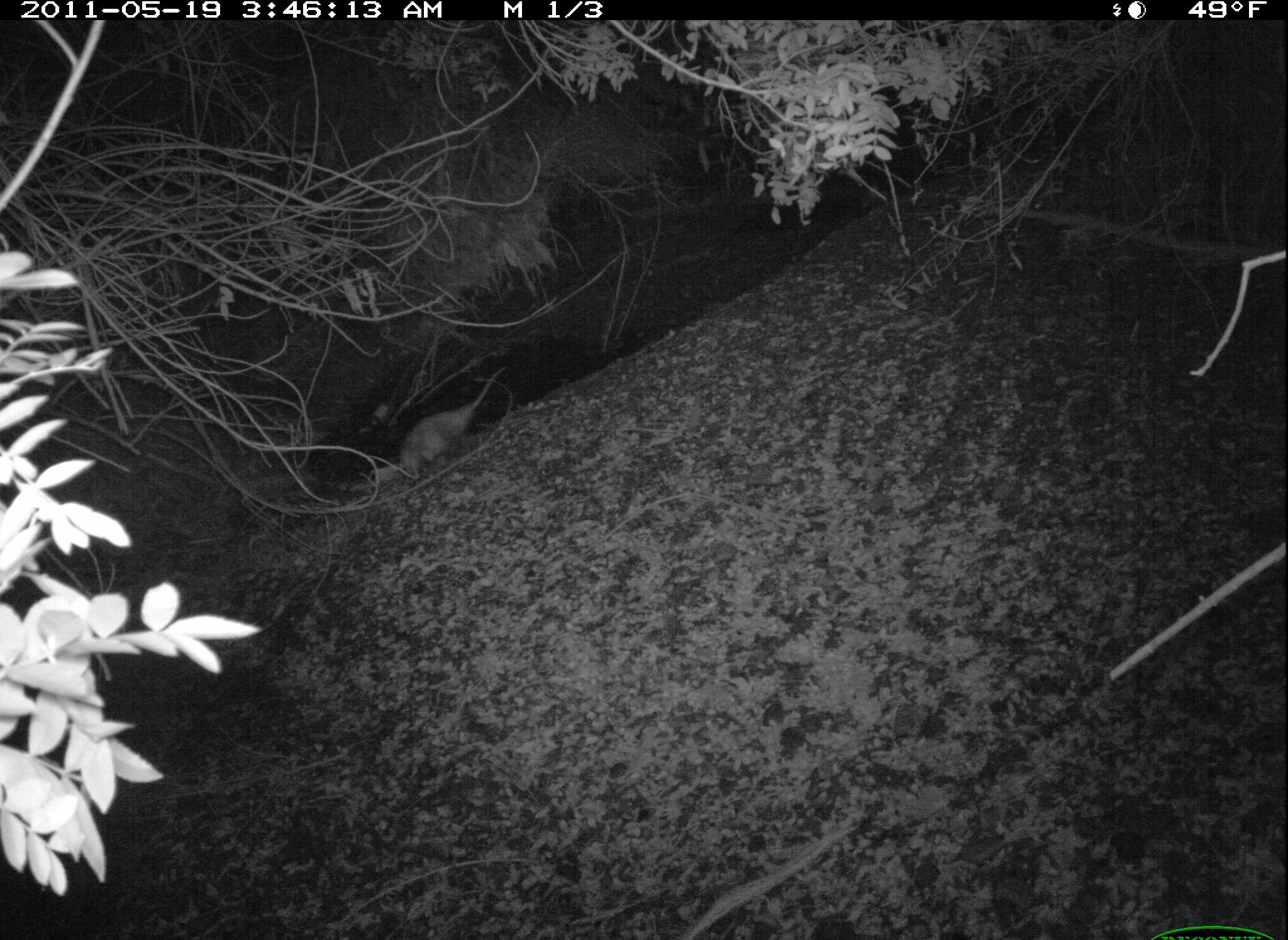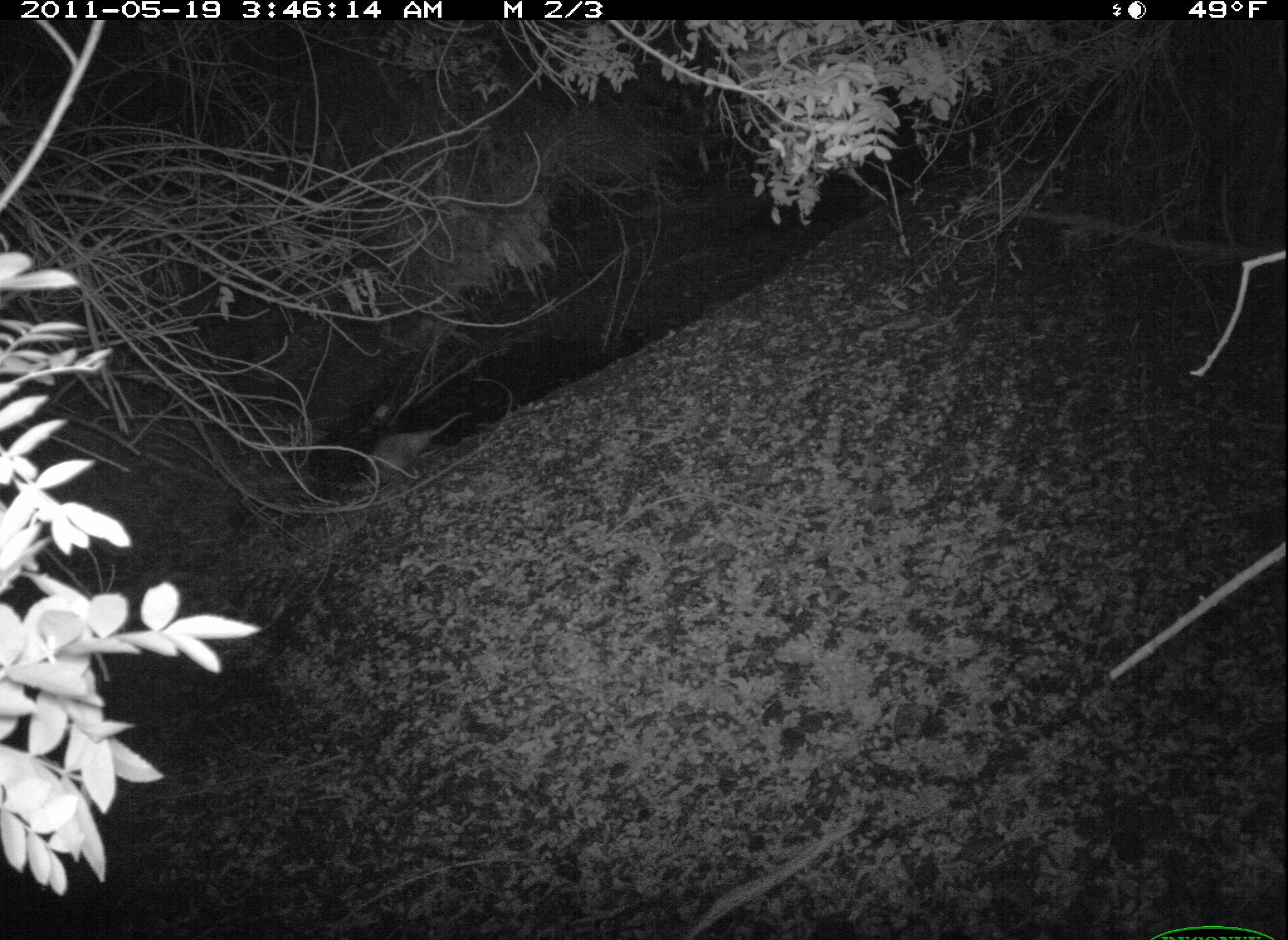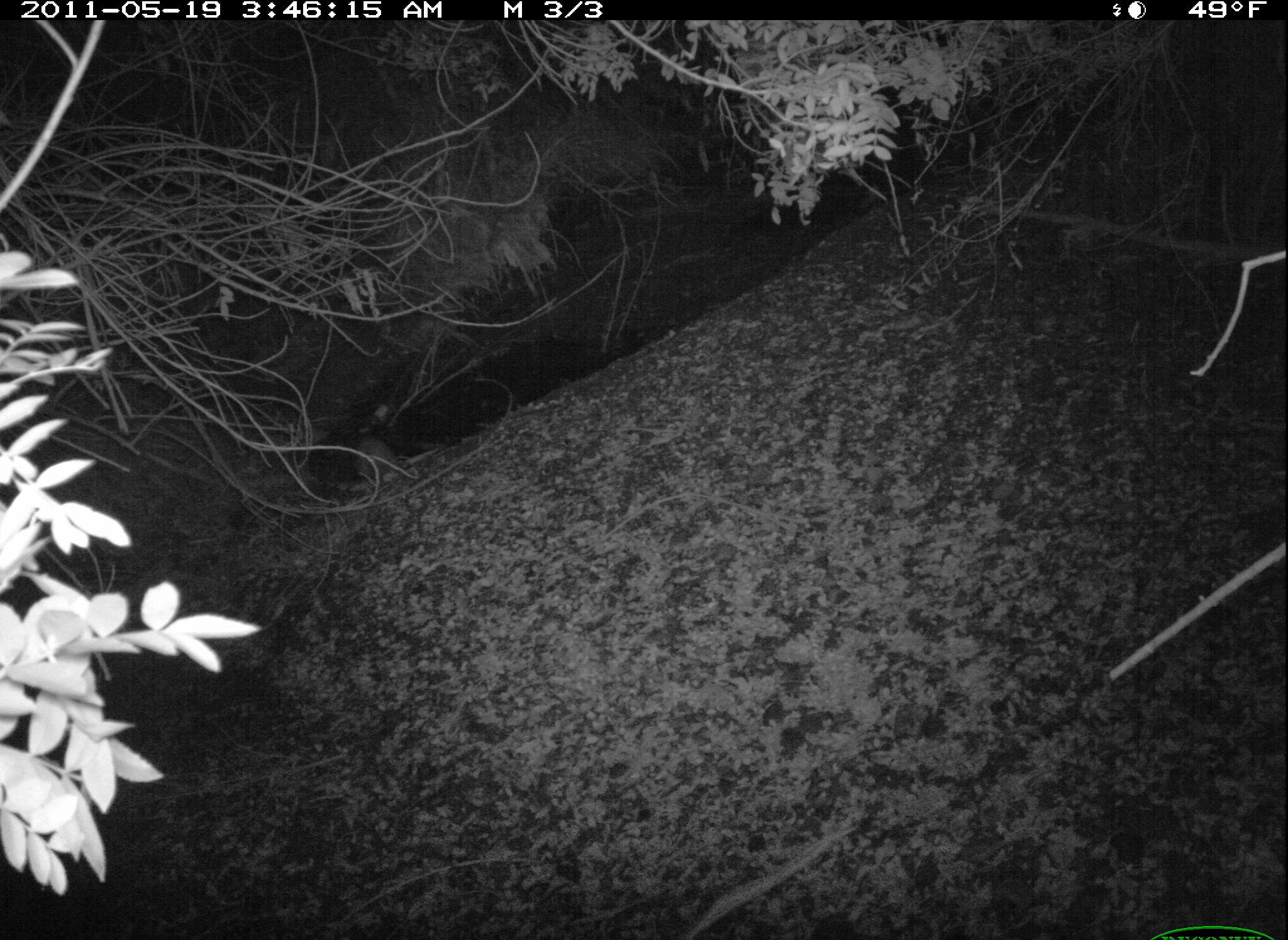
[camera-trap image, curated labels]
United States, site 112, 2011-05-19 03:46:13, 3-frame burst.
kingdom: Animalia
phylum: Chordata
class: Mammalia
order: Didelphimorphia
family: Didelphidae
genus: Didelphis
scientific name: Didelphis virginiana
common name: virginia opossum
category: opossum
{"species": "opossum (virginia opossum) (Didelphis virginiana)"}